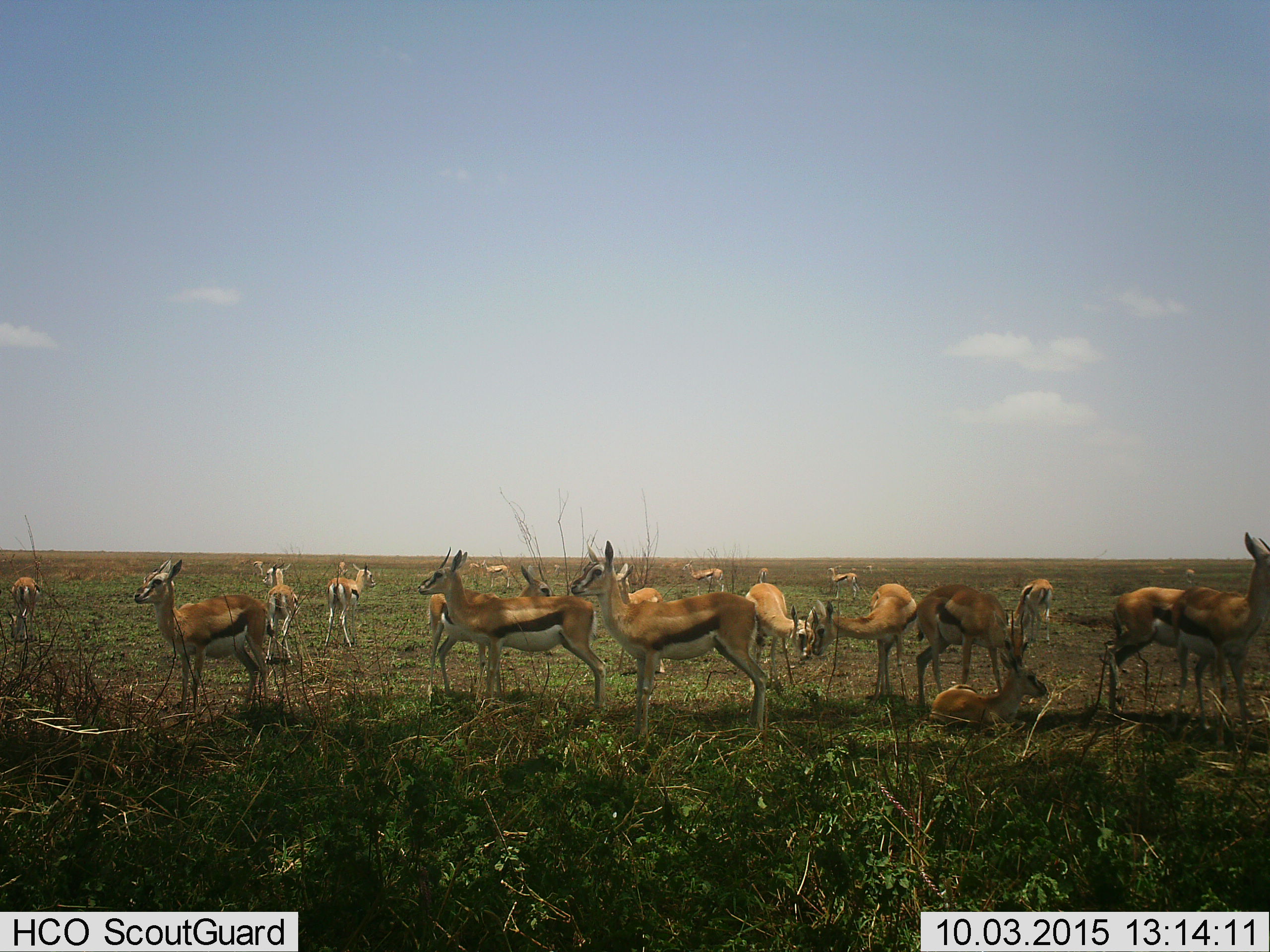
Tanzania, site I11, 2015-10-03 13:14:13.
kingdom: Animalia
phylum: Chordata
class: Mammalia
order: Artiodactyla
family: Bovidae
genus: Eudorcas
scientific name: Eudorcas thomsonii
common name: thomson's gazelle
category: gazellethomsons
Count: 11-50.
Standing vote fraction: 90%.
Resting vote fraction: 70%.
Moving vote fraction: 30%.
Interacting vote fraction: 40%.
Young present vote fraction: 20%.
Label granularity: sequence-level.